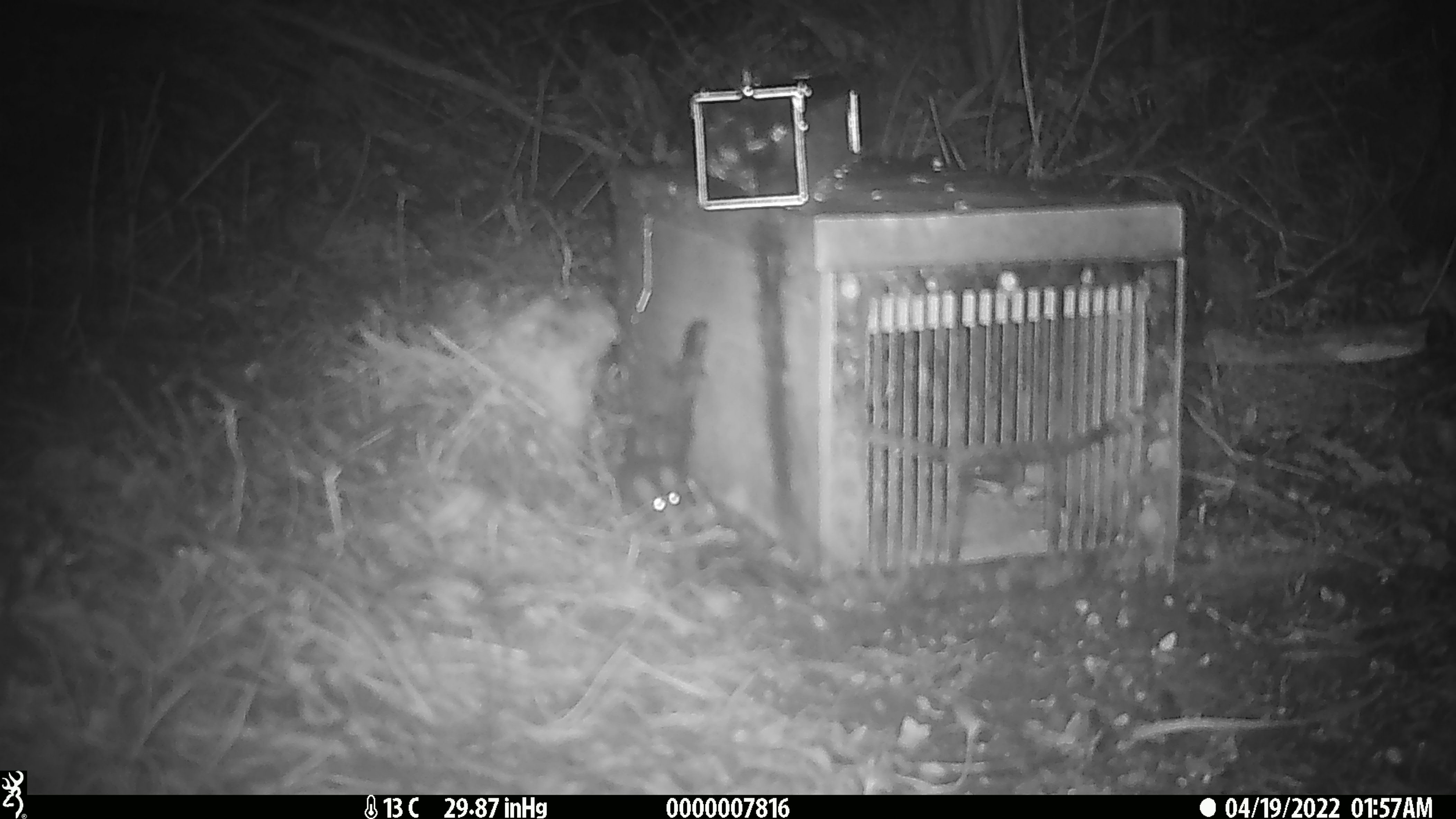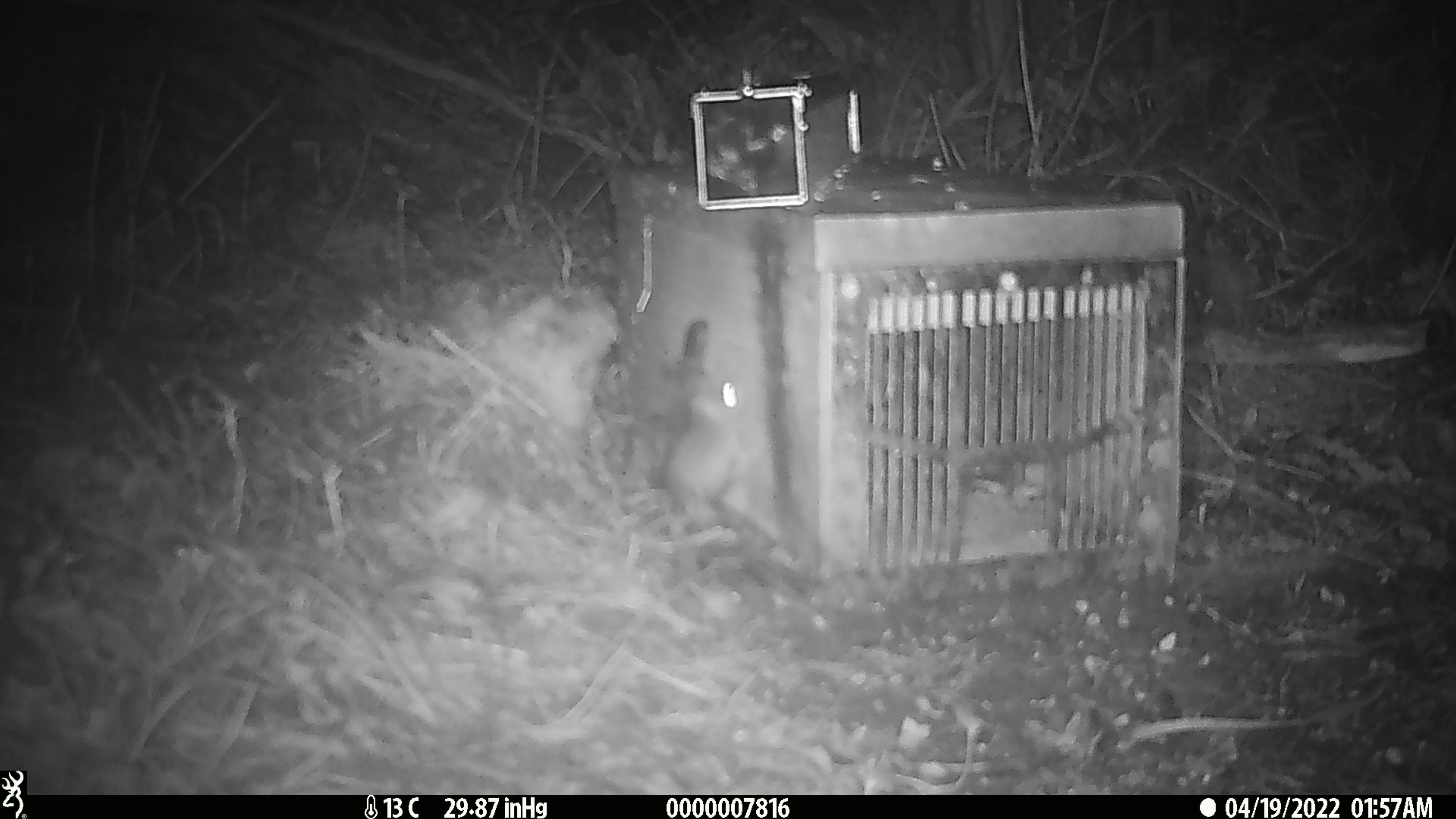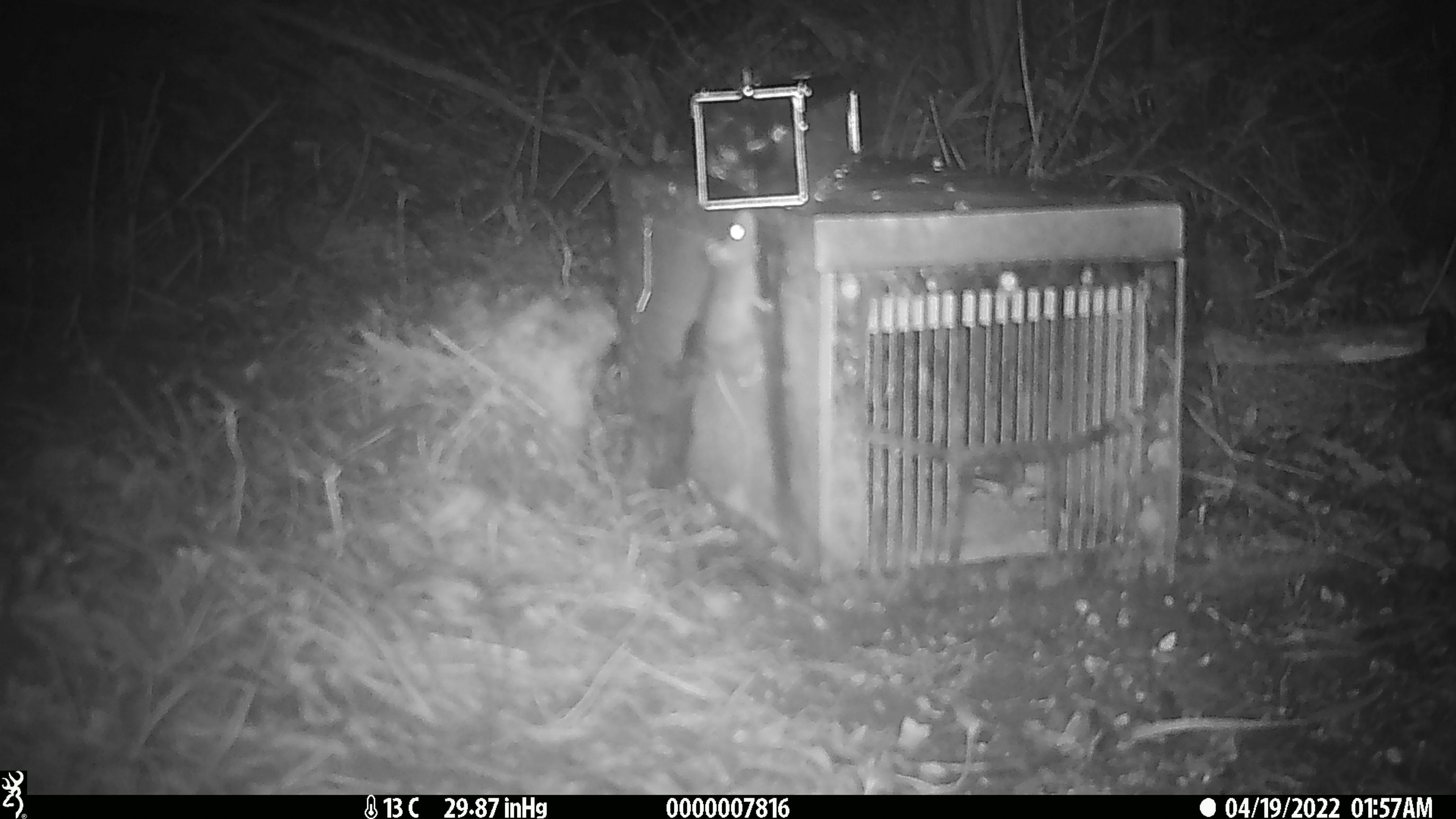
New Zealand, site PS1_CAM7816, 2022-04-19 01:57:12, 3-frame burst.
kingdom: Animalia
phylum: Chordata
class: Mammalia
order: Rodentia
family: Muridae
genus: Mus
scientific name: Mus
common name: mouse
Mouse (Mus).